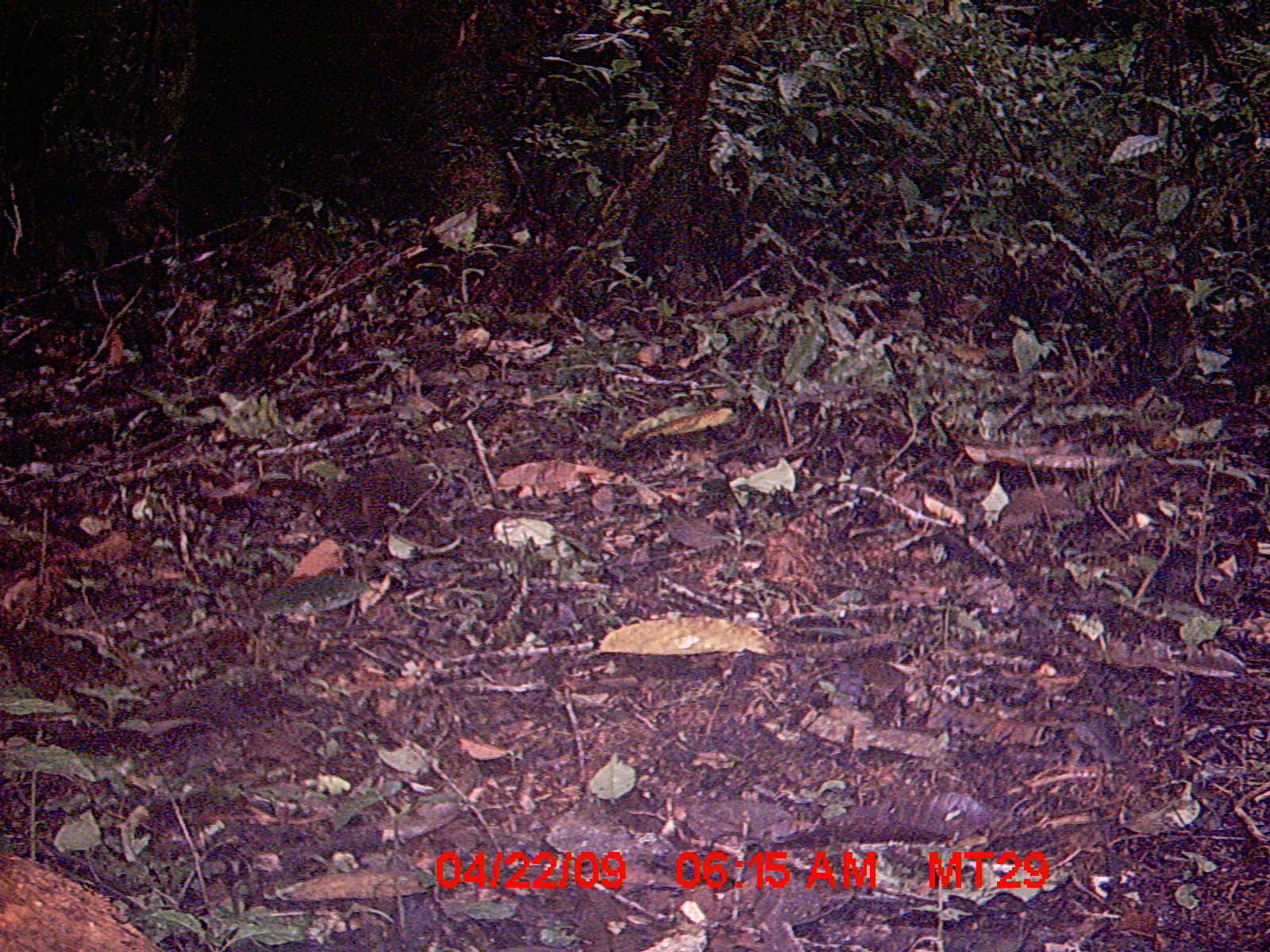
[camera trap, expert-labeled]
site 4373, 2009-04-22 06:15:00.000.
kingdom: Animalia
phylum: Chordata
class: Mammalia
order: Rodentia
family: Nesomyidae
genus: Nesomys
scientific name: Nesomys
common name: nesomys rodents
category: nesomys sp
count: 1